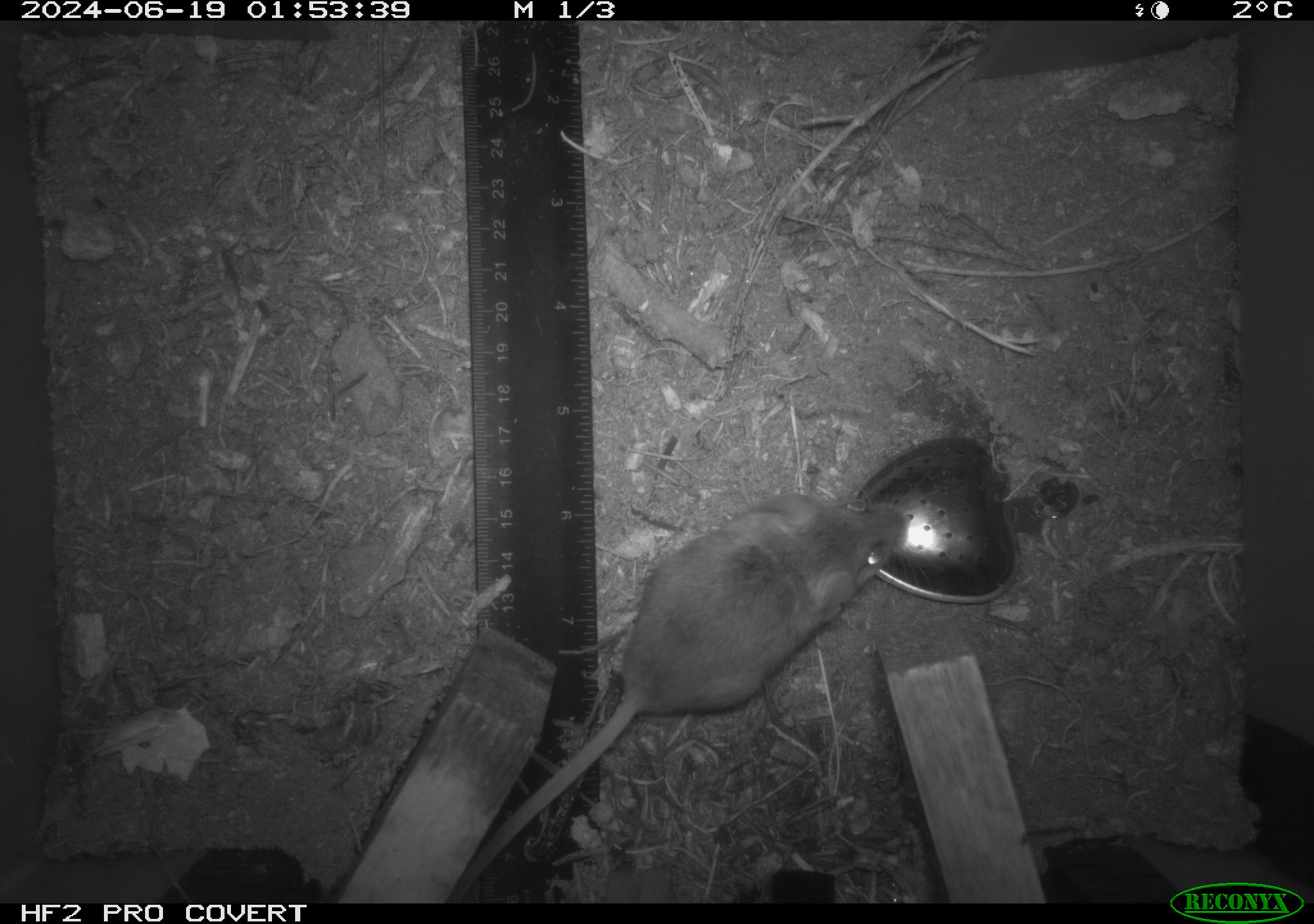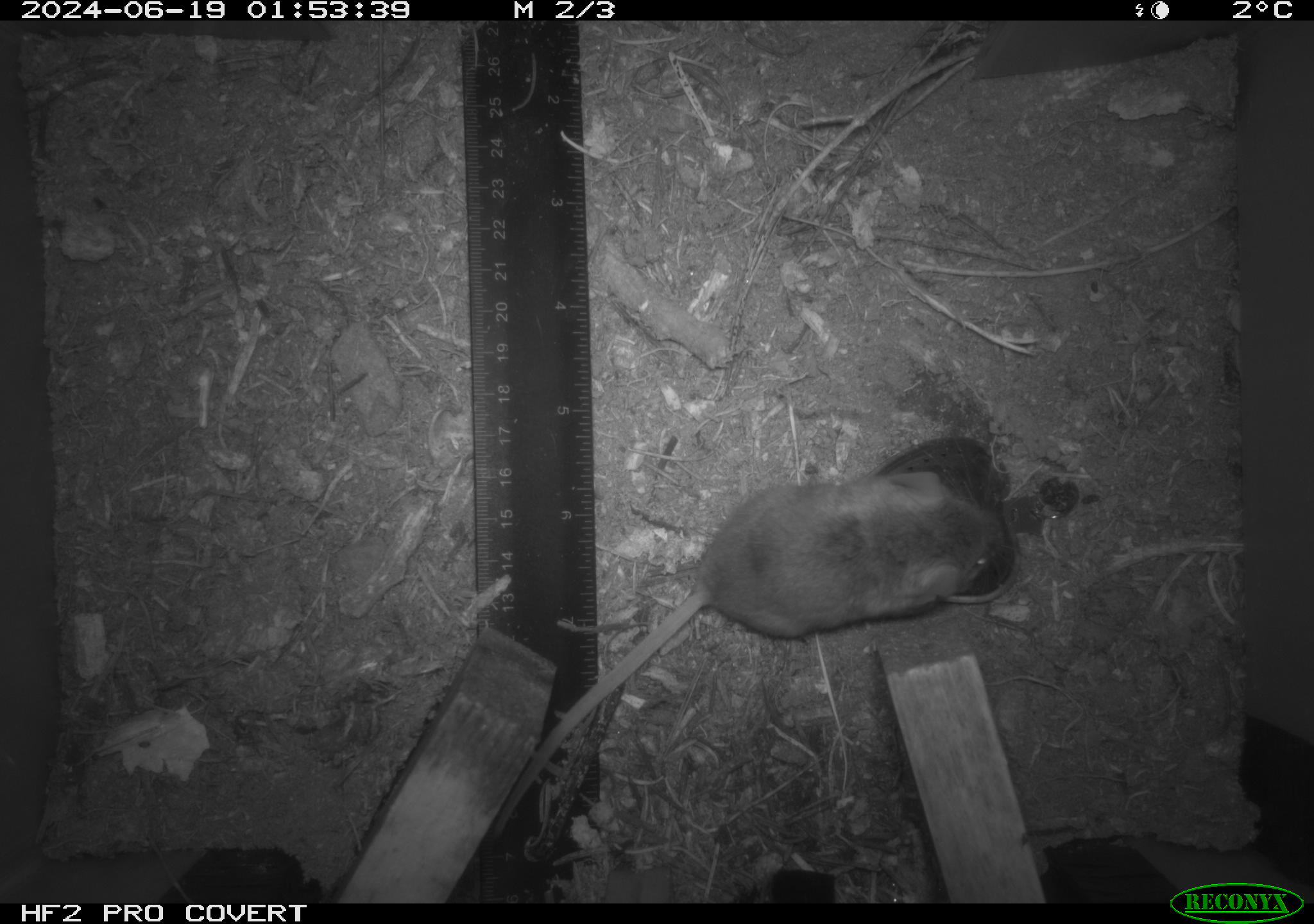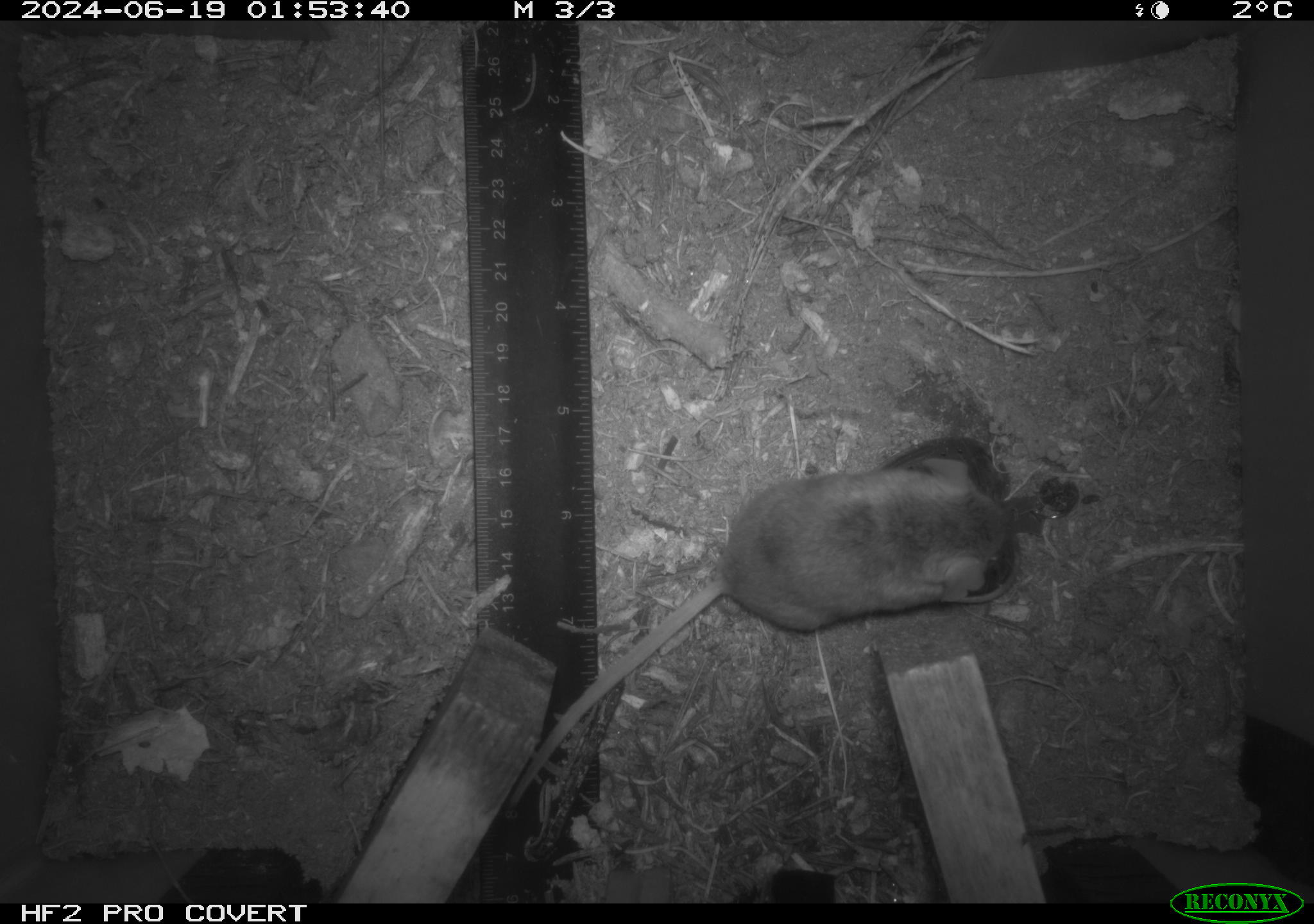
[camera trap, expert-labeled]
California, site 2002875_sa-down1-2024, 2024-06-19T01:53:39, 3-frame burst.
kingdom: Animalia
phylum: Chordata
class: Mammalia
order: Rodentia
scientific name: Rodentia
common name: rodent